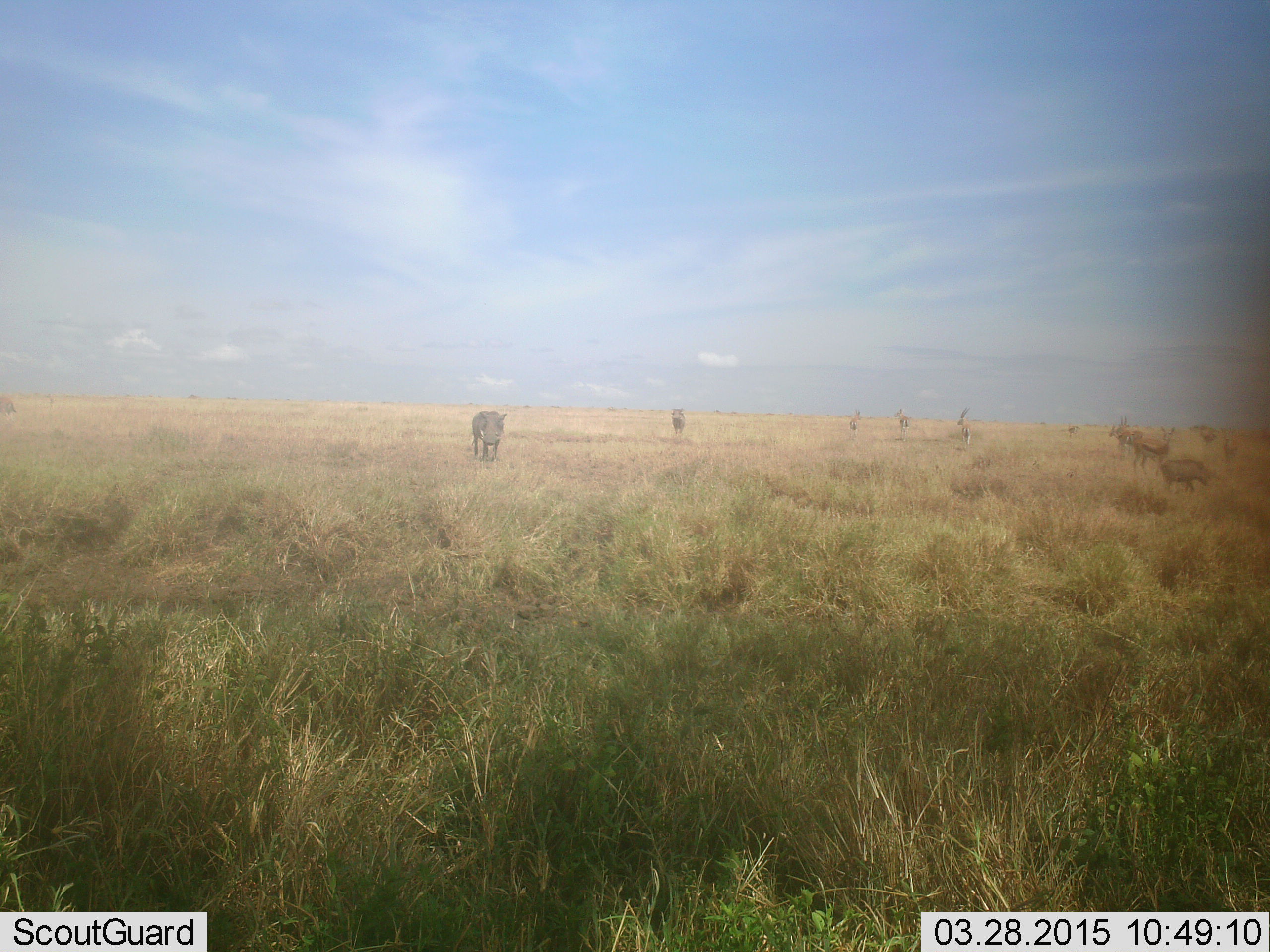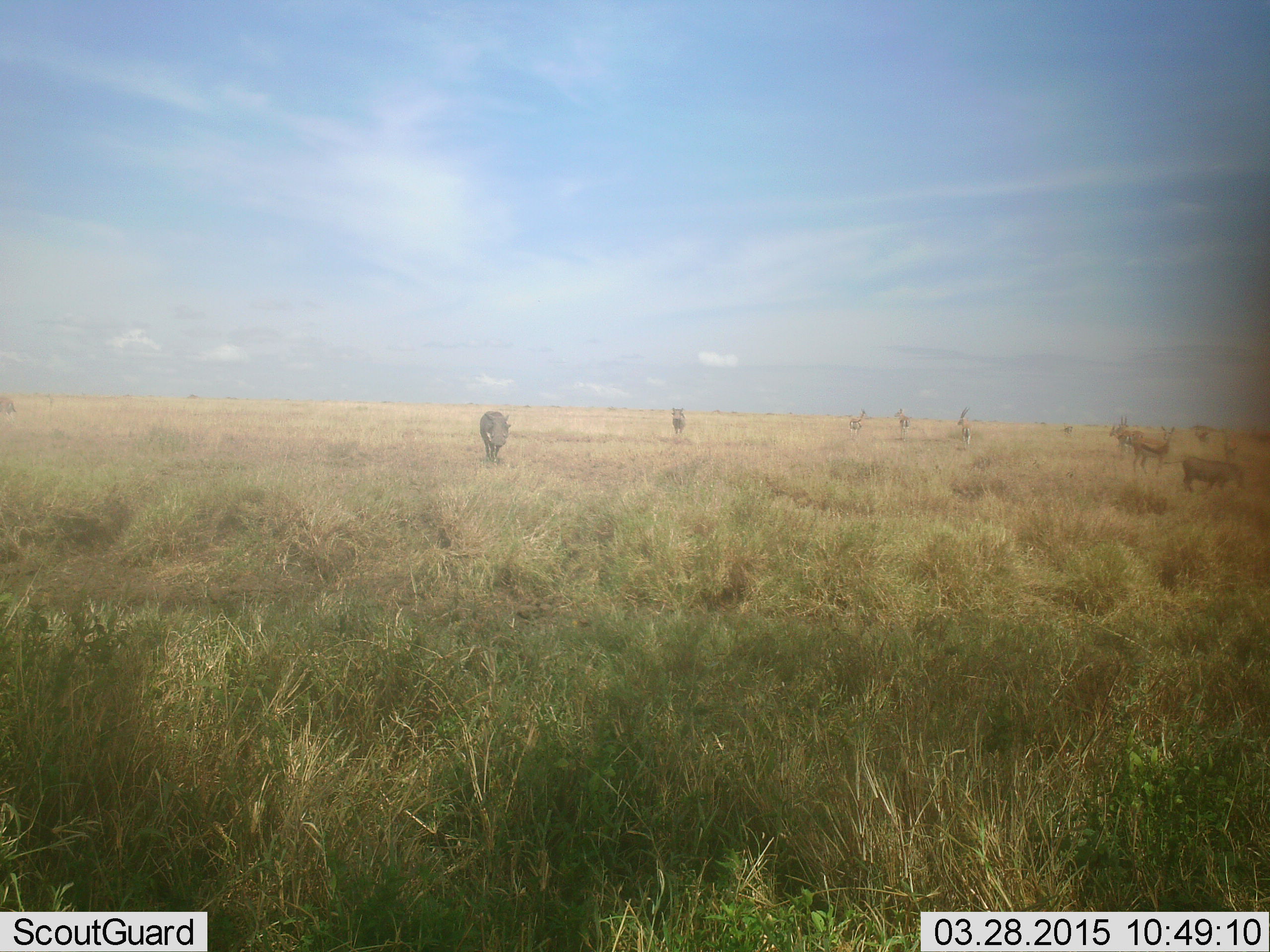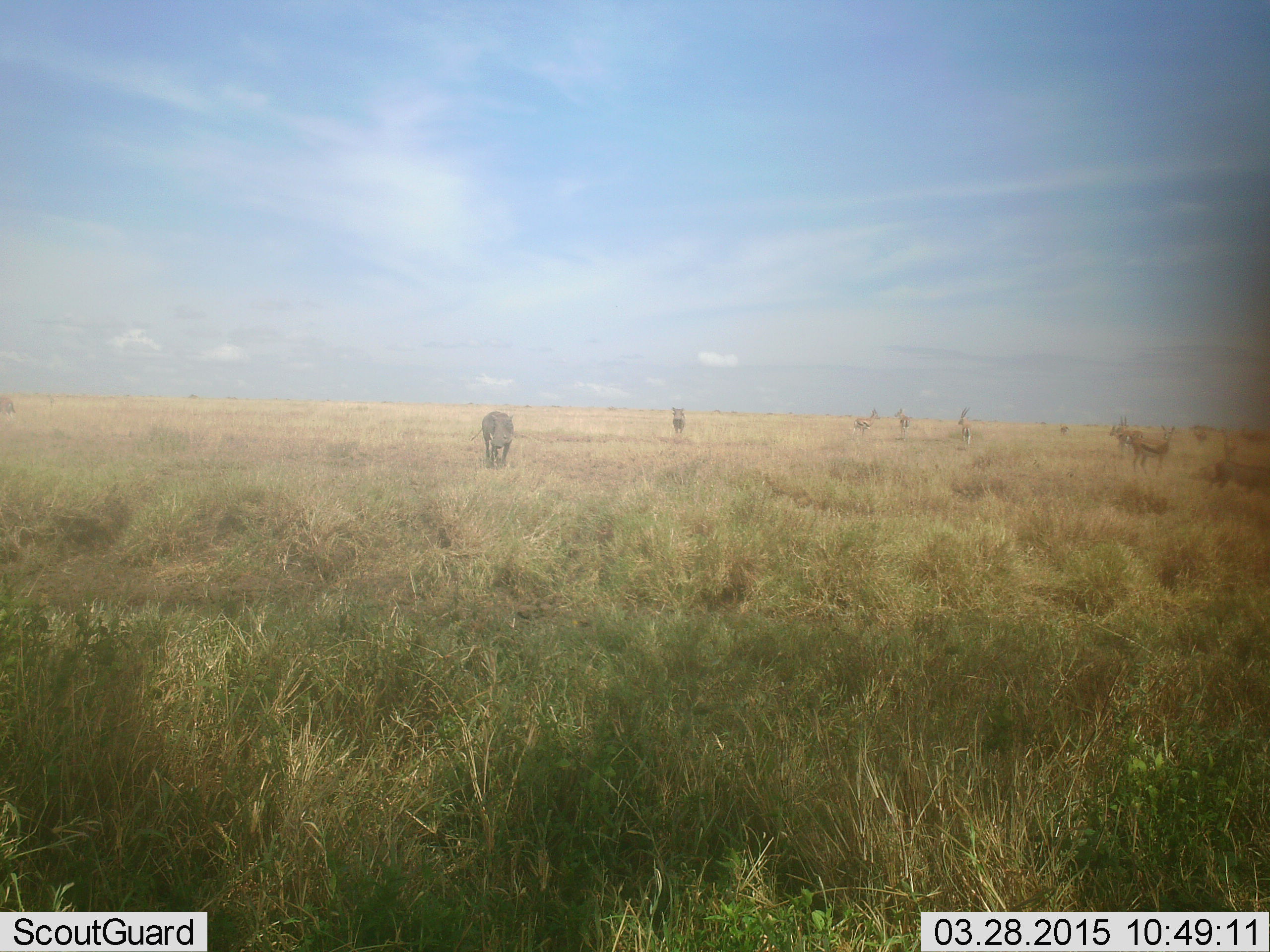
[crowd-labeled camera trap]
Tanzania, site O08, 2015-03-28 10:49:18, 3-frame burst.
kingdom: Animalia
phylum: Chordata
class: Mammalia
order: Artiodactyla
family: Bovidae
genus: Eudorcas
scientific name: Eudorcas thomsonii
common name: thomson's gazelle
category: gazellethomsons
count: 9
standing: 100%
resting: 10%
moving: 70%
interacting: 0%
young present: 10%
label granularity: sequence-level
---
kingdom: Animalia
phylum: Chordata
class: Mammalia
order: Artiodactyla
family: Suidae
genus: Phacochoerus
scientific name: Phacochoerus africanus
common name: warthog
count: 2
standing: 31%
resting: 0%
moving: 92%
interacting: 0%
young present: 0%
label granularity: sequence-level